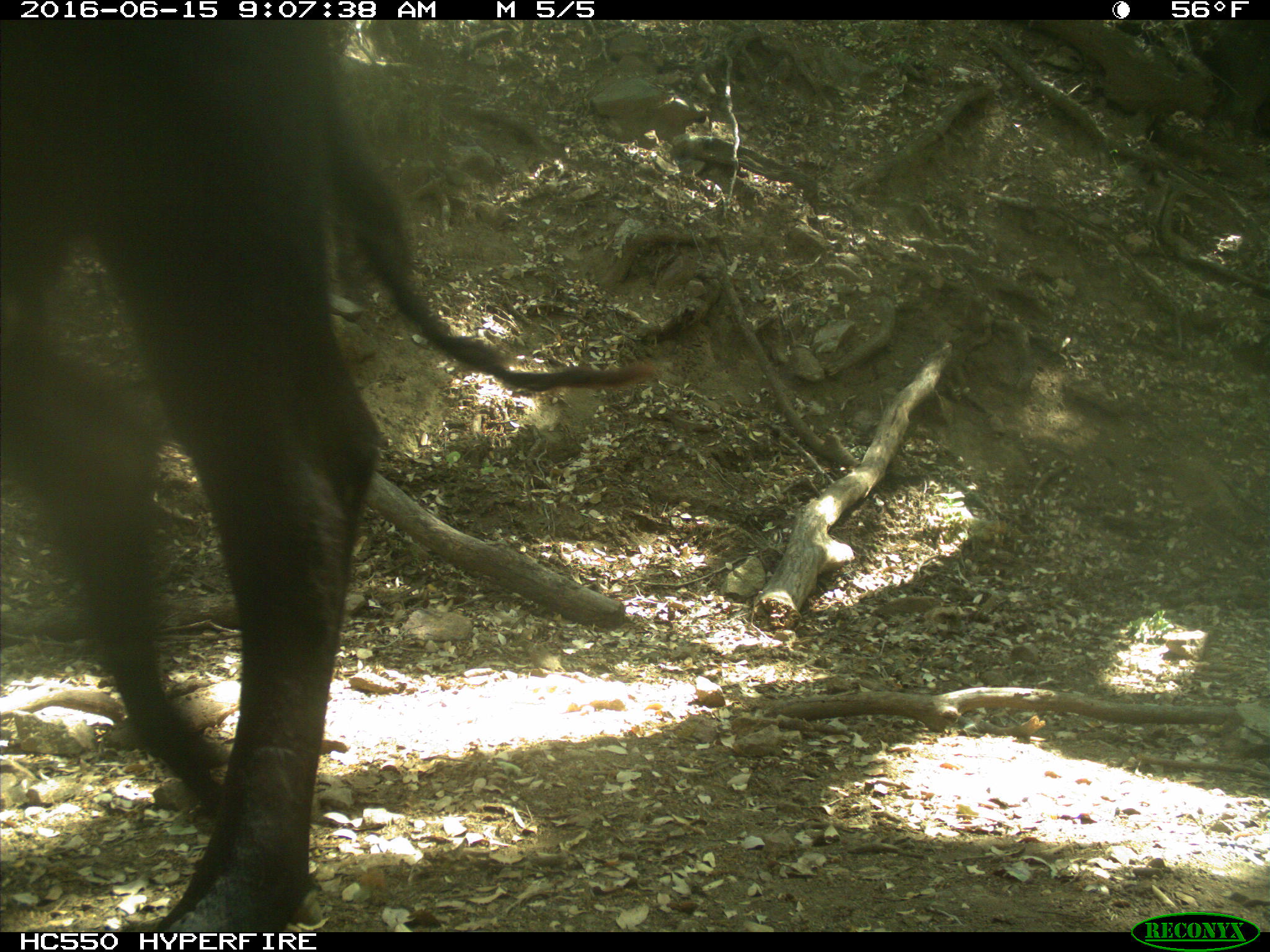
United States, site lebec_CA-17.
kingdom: Animalia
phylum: Chordata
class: Mammalia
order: Artiodactyla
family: Bovidae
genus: Bos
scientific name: Bos taurus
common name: domestic cow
Bos taurus (domestic cow).